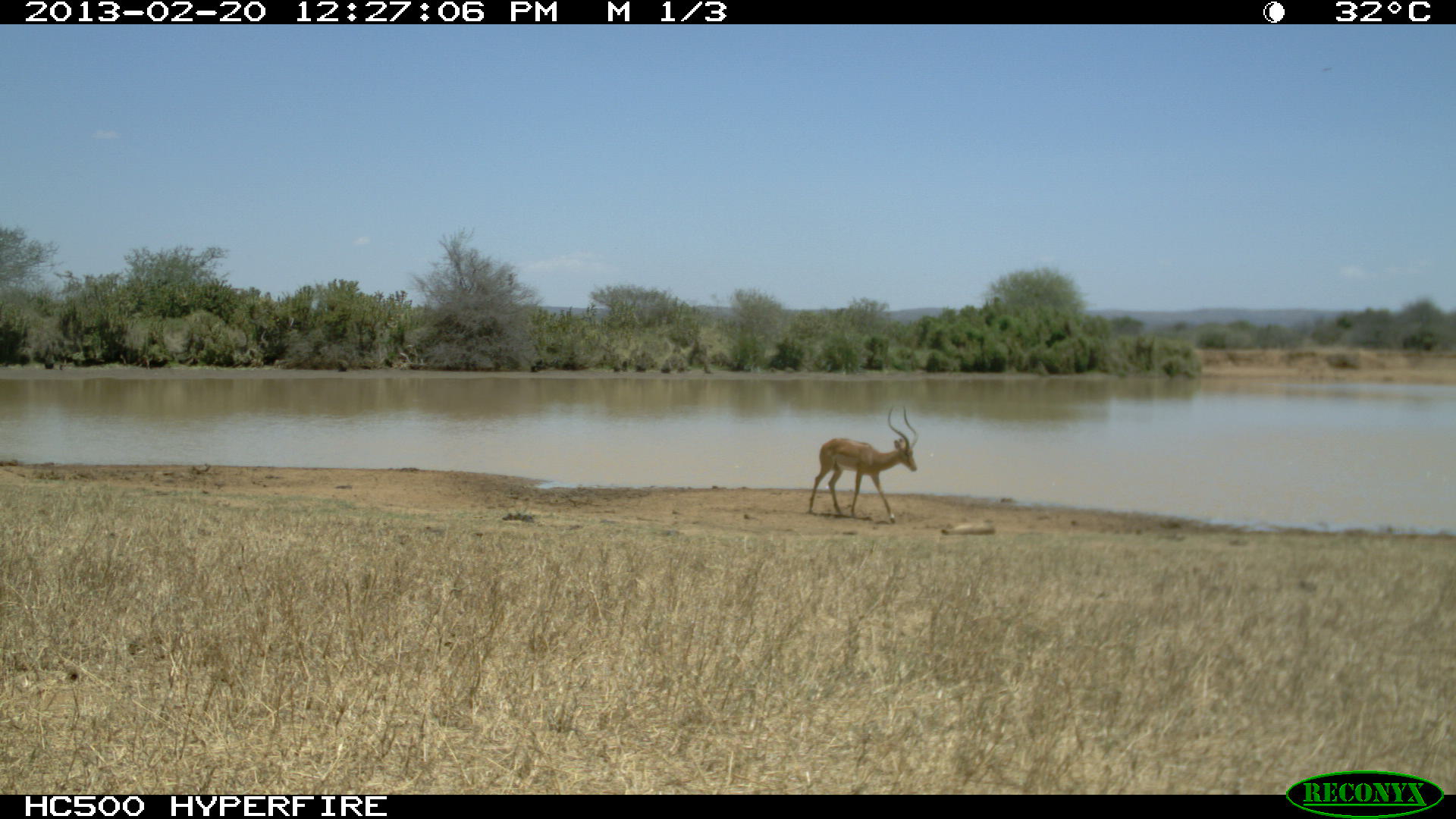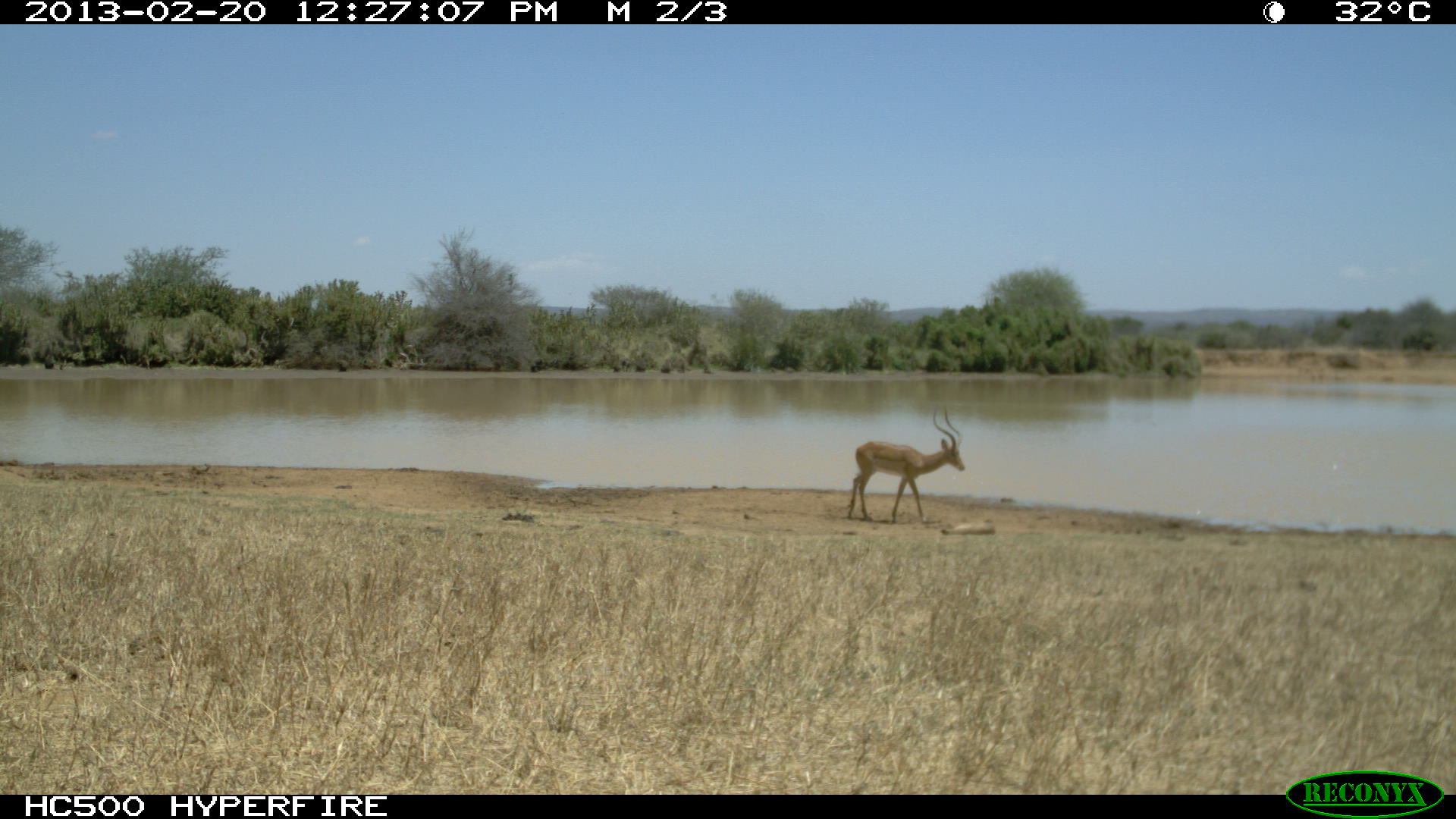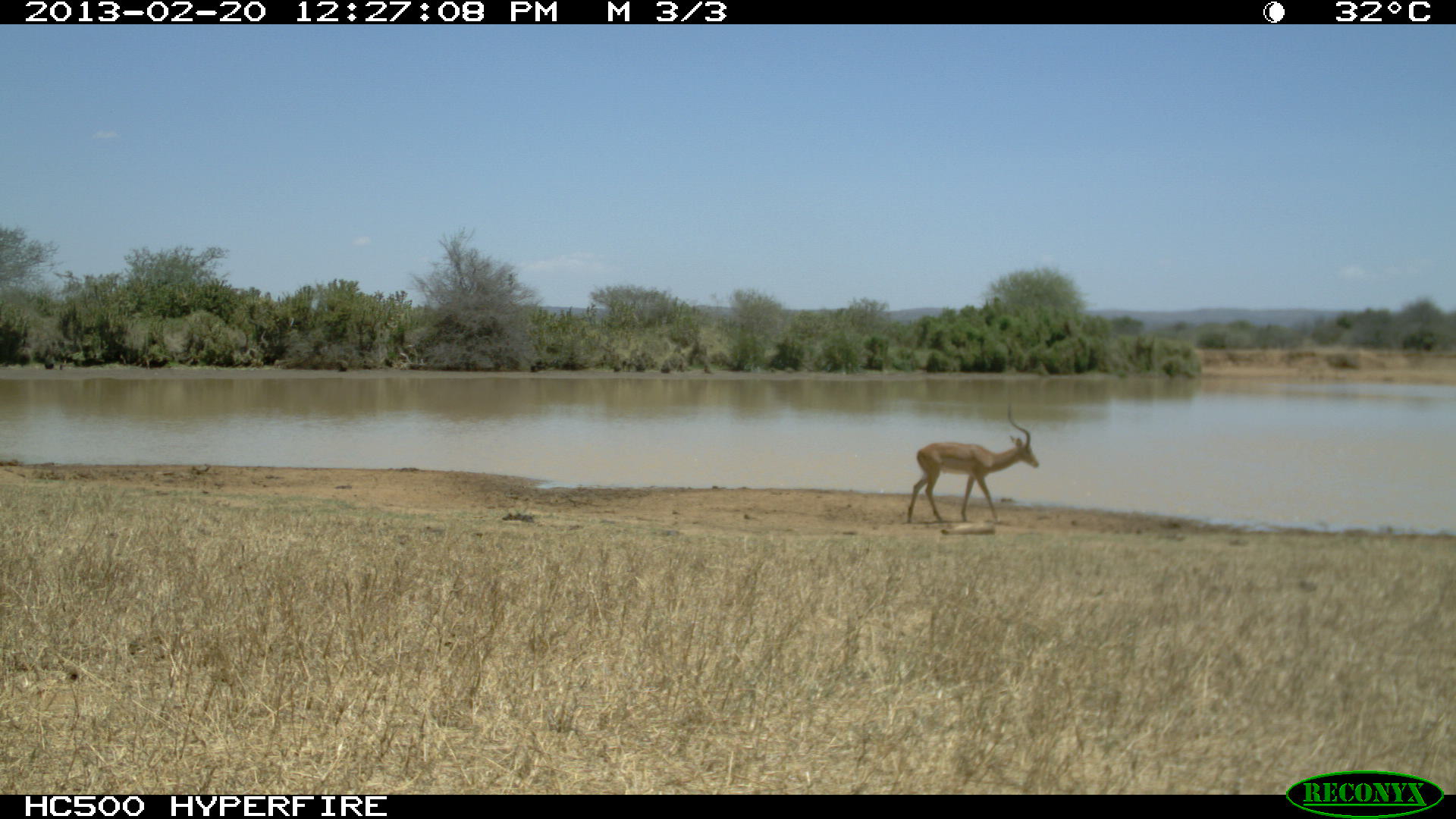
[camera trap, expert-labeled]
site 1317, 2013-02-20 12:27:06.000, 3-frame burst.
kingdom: Animalia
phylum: Chordata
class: Mammalia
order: Artiodactyla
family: Bovidae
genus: Aepyceros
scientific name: Aepyceros melampus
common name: impala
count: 2